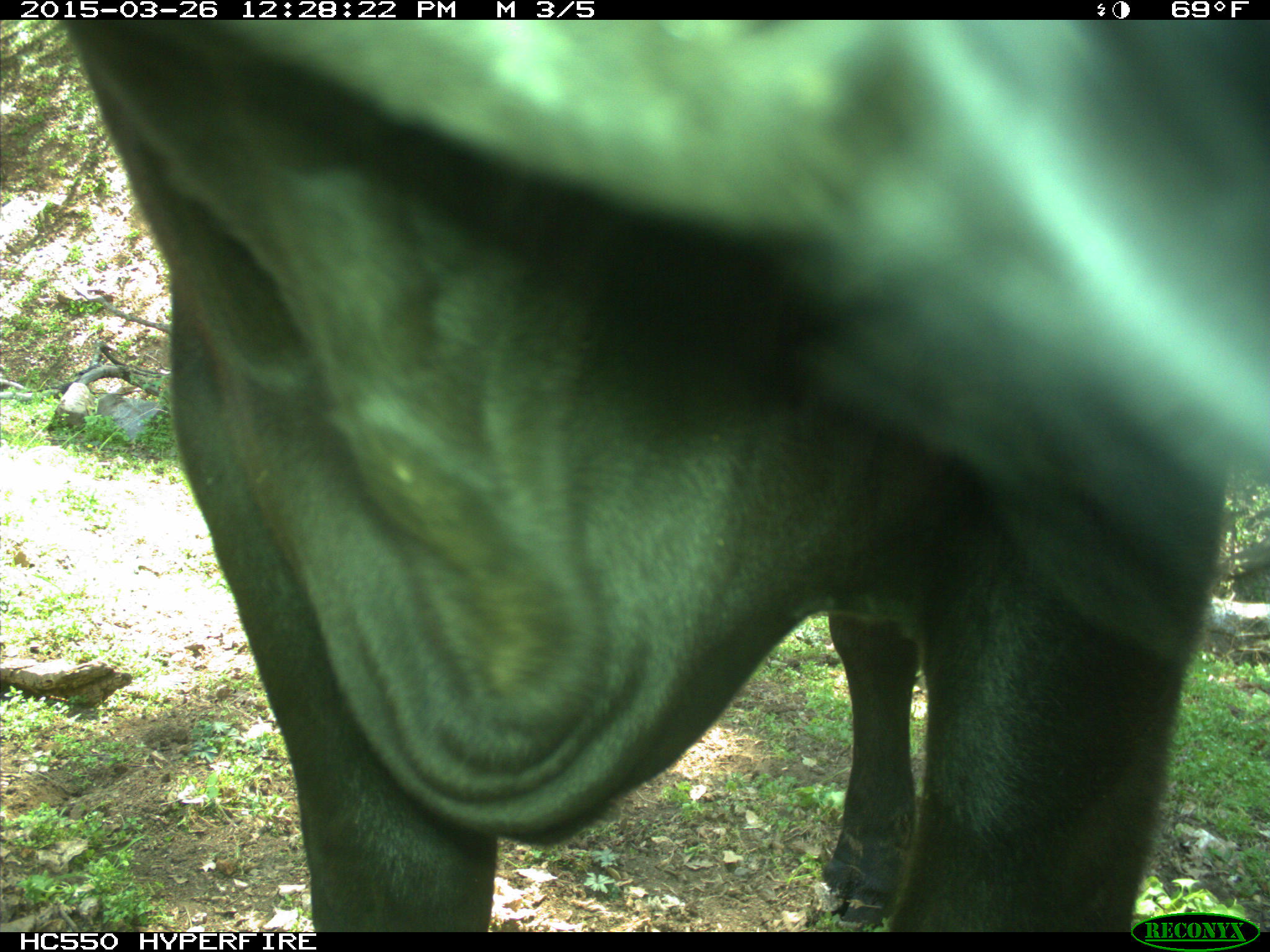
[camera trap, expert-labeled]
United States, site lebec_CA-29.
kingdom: Animalia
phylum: Chordata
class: Mammalia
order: Artiodactyla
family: Bovidae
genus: Bos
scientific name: Bos taurus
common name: domestic cow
Bos taurus (domestic cow).